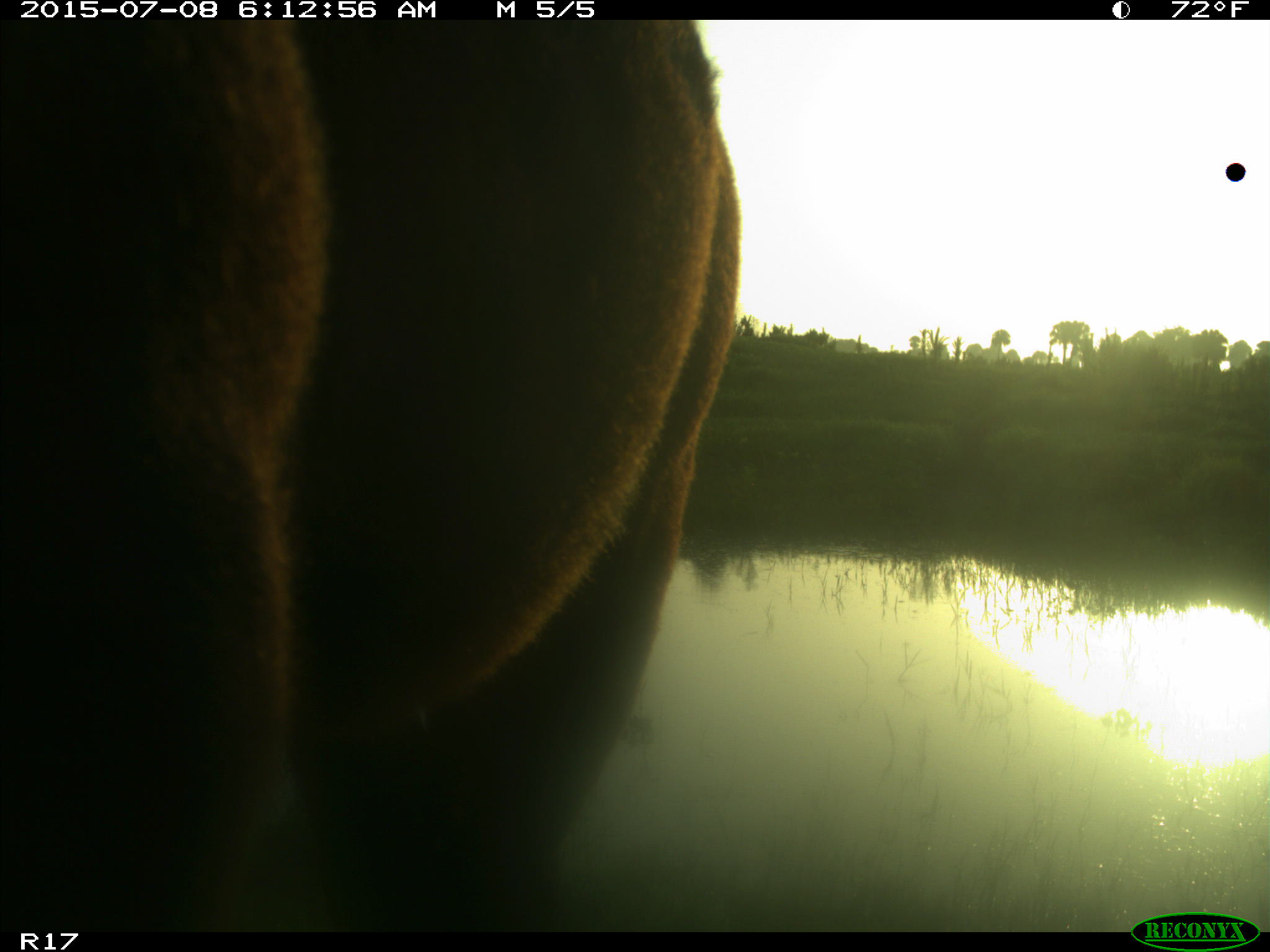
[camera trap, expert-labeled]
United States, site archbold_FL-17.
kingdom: Animalia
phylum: Chordata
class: Mammalia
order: Artiodactyla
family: Bovidae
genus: Bos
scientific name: Bos taurus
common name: domestic cow